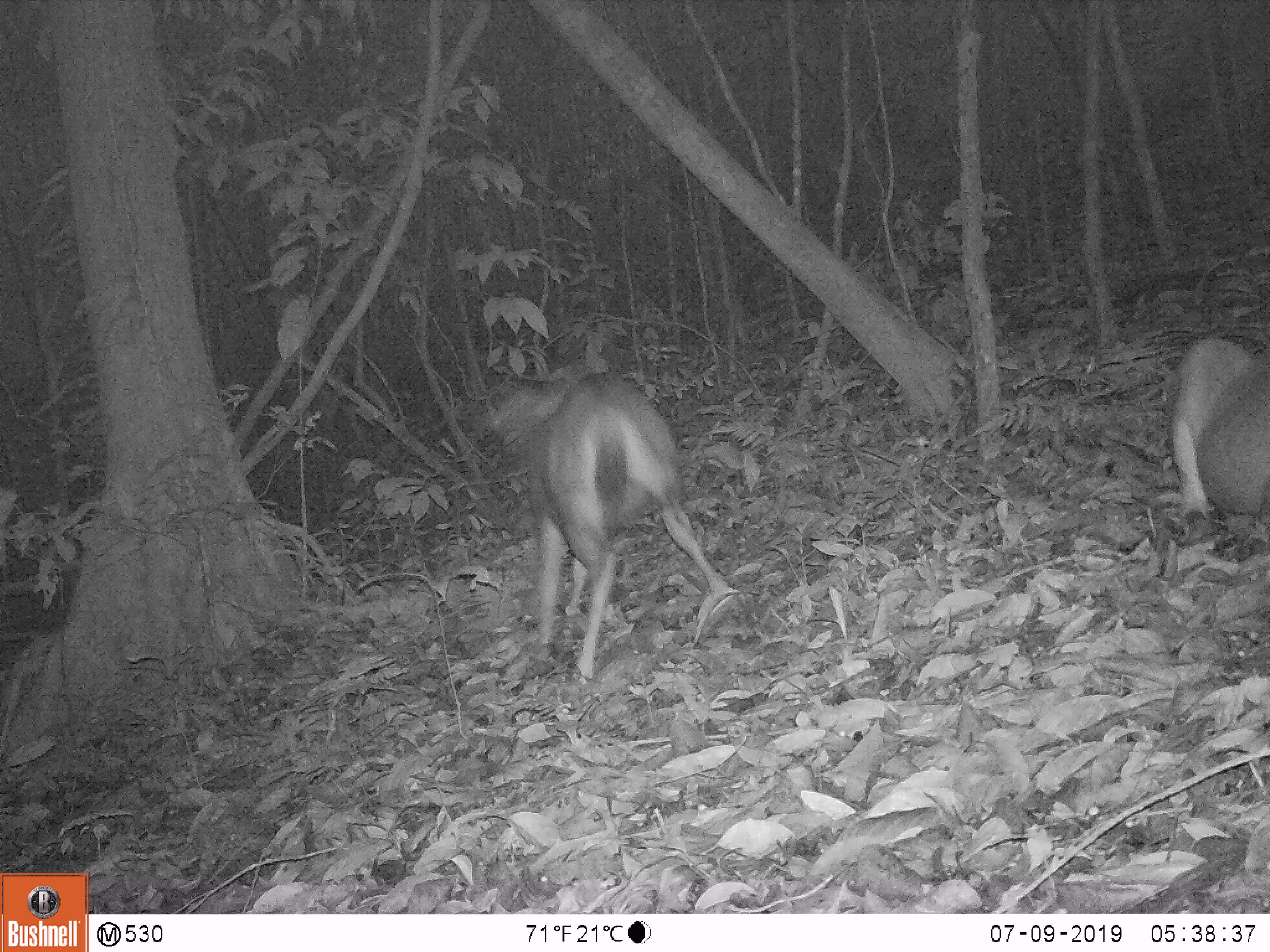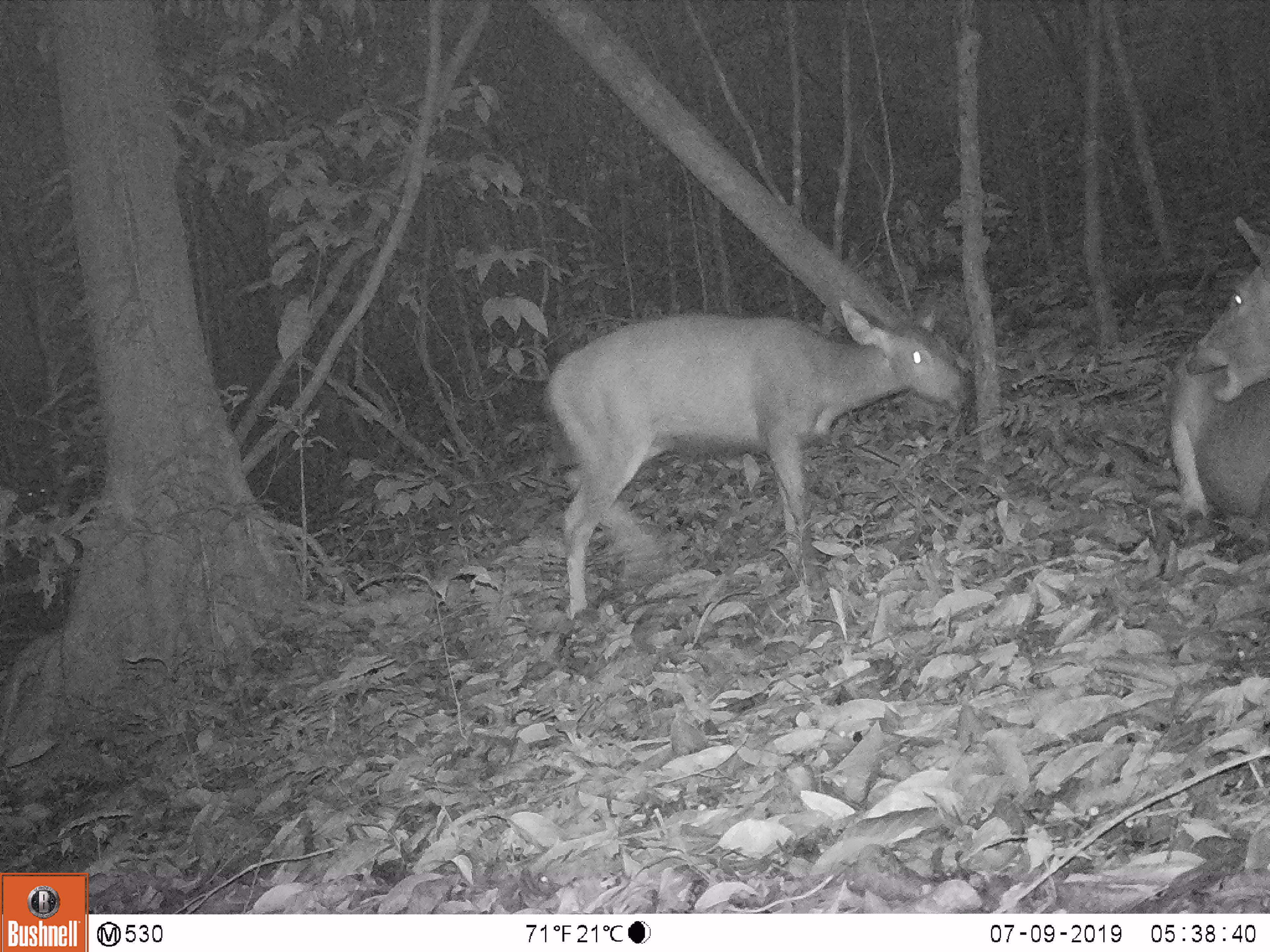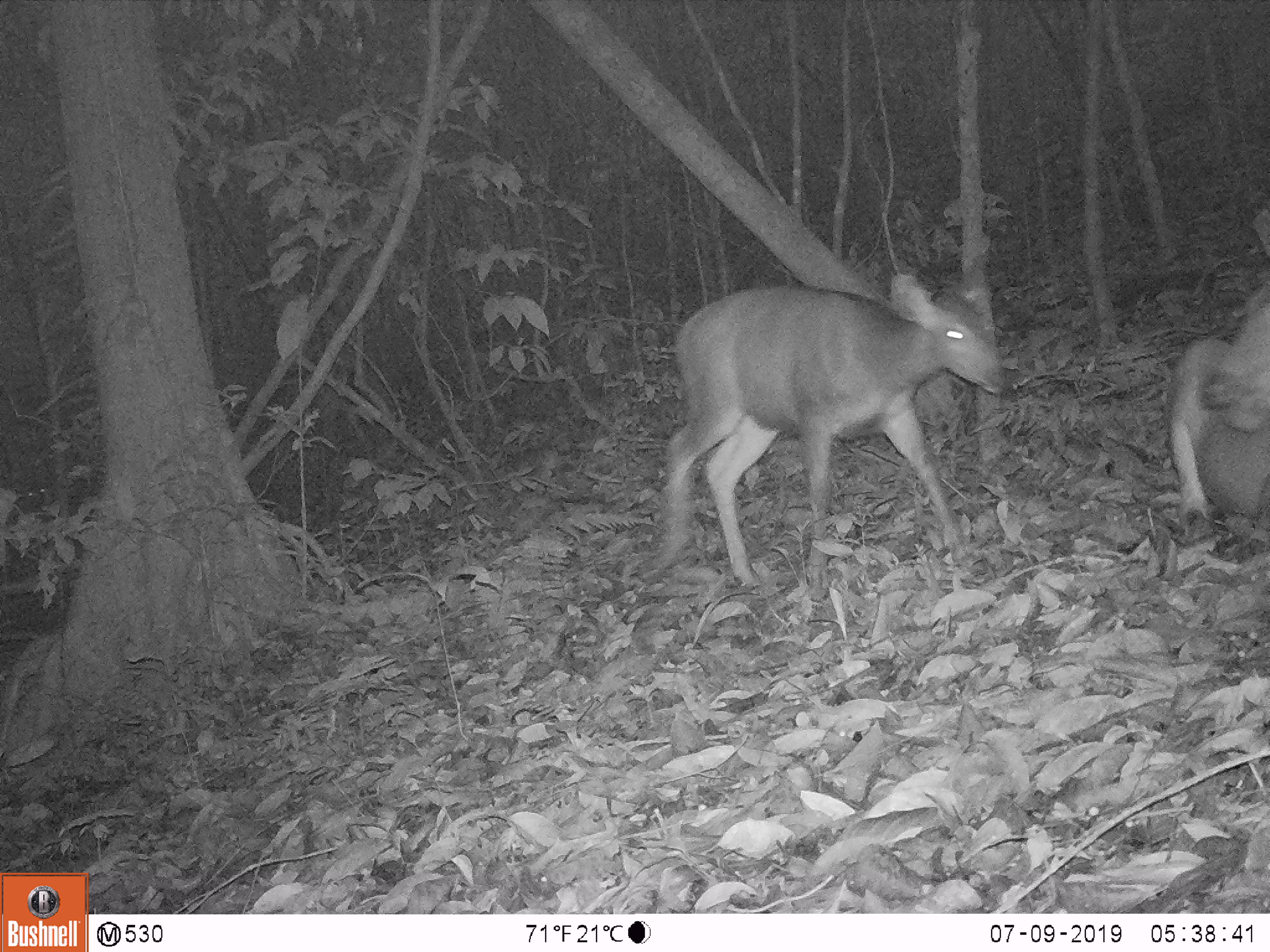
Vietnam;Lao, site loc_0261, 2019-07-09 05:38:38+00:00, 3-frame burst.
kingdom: Animalia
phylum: Chordata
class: Mammalia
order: Artiodactyla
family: Cervidae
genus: Rusa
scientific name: Rusa unicolor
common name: sambar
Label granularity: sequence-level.